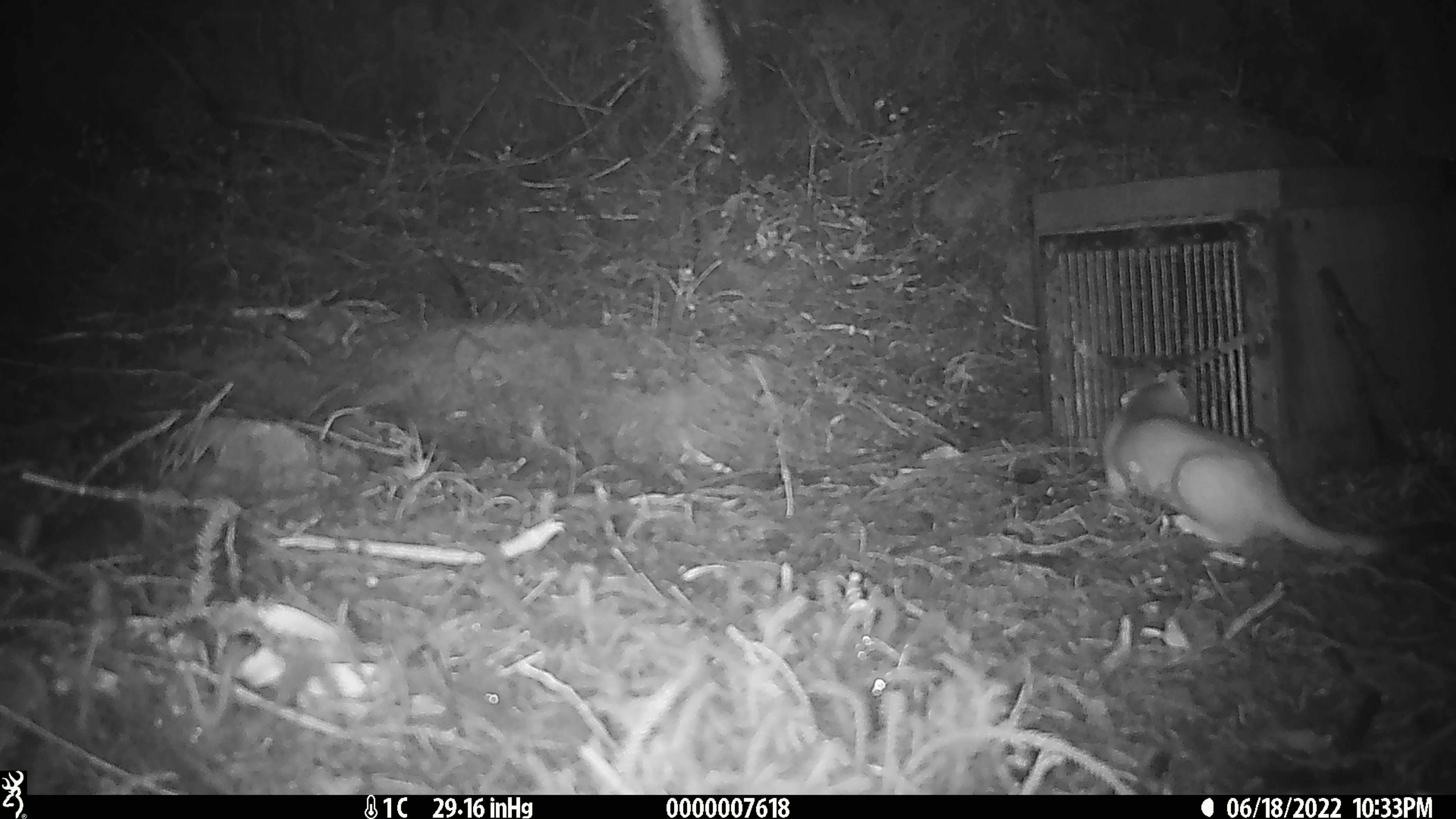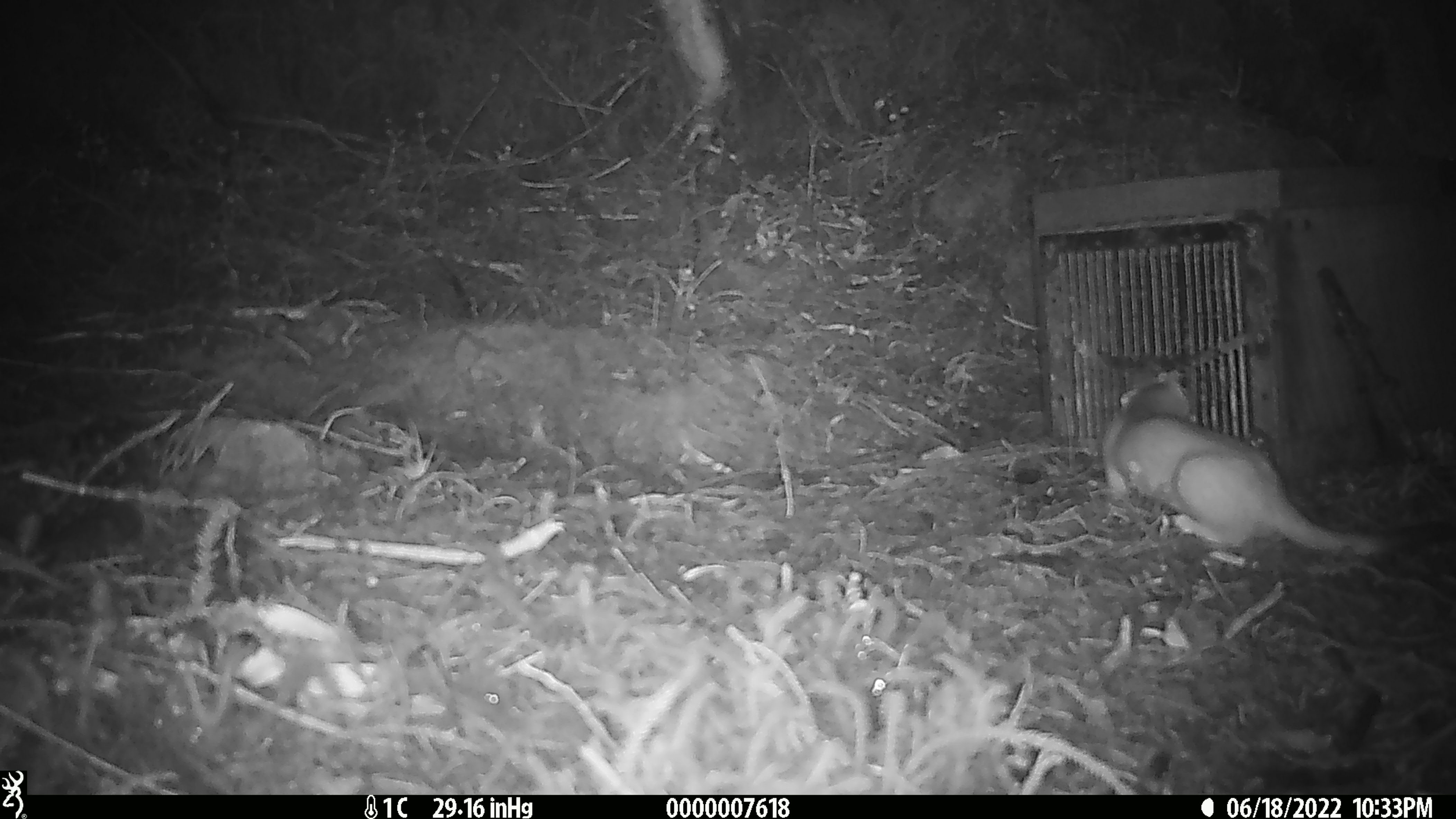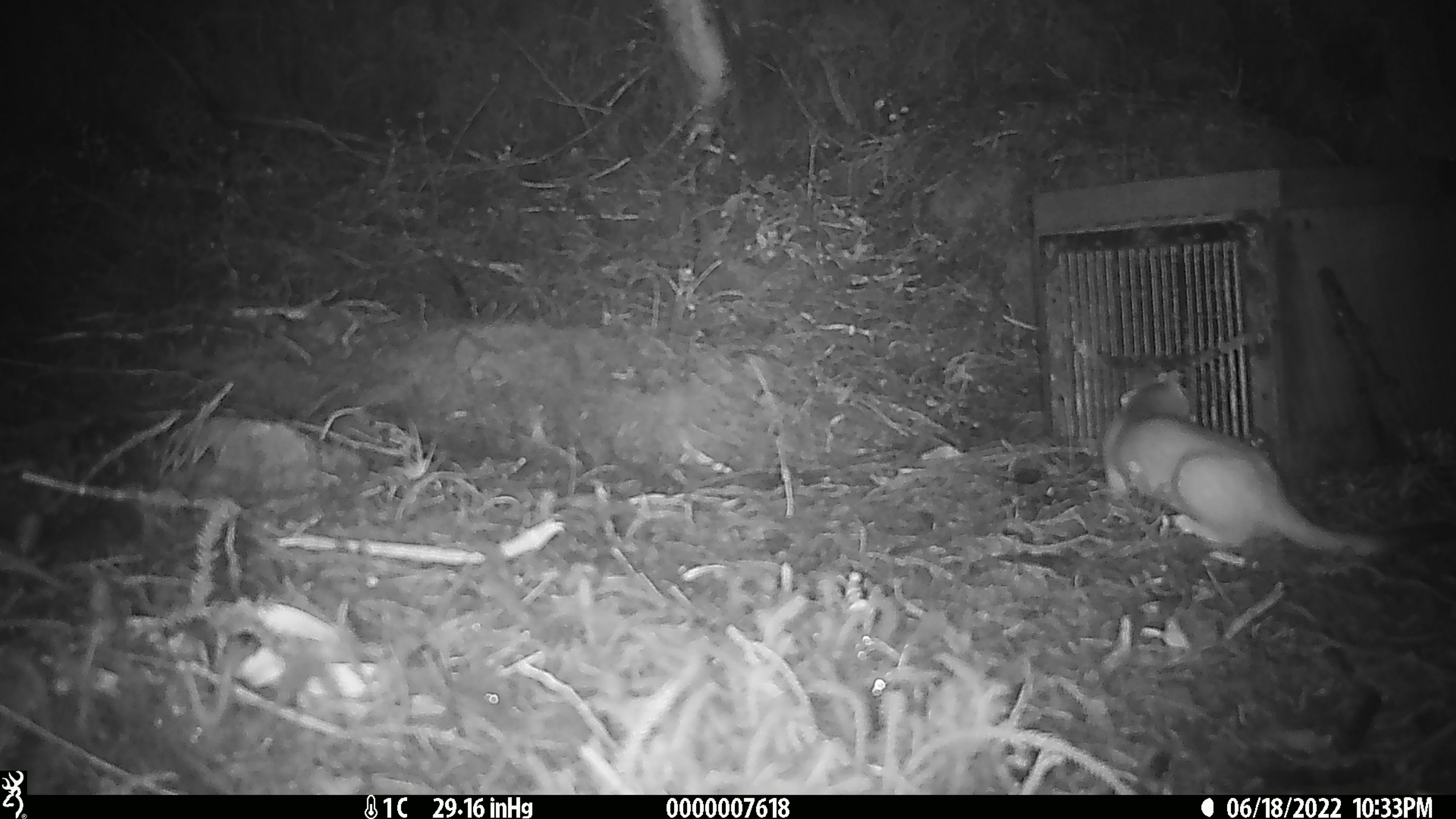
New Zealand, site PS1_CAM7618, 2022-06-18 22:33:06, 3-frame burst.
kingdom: Animalia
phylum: Chordata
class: Mammalia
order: Carnivora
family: Mustelidae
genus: Mustela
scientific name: Mustela erminea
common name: stoat